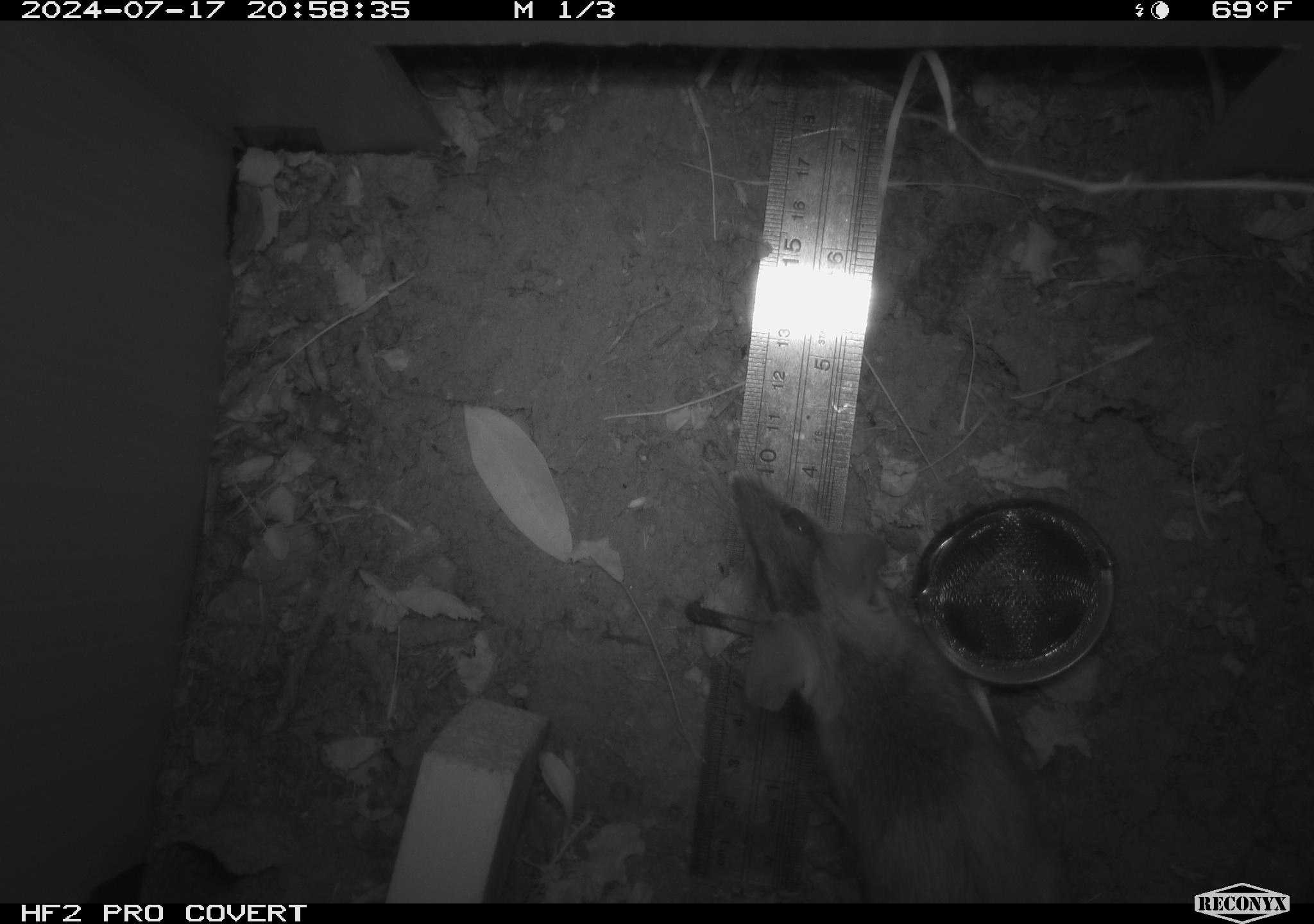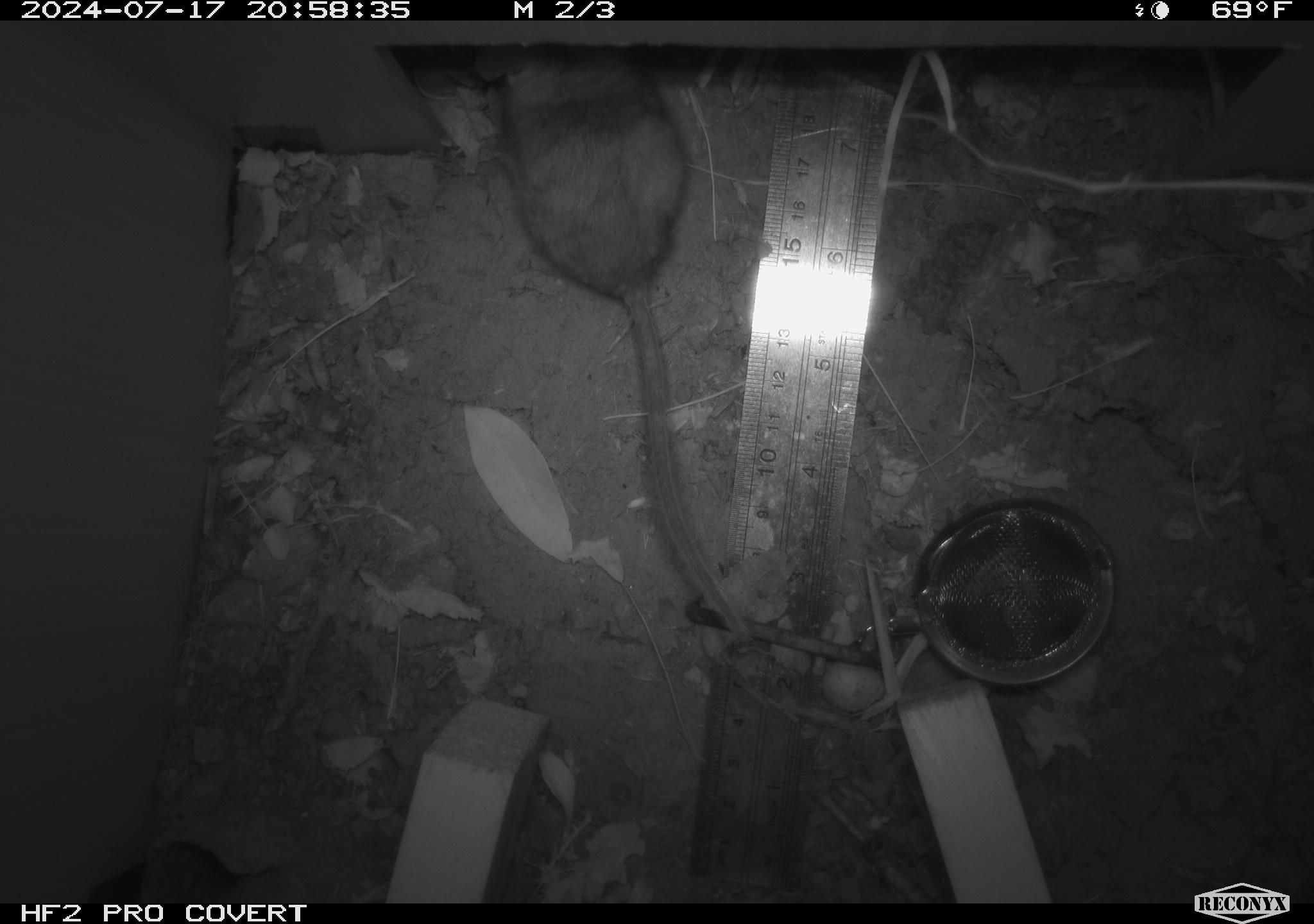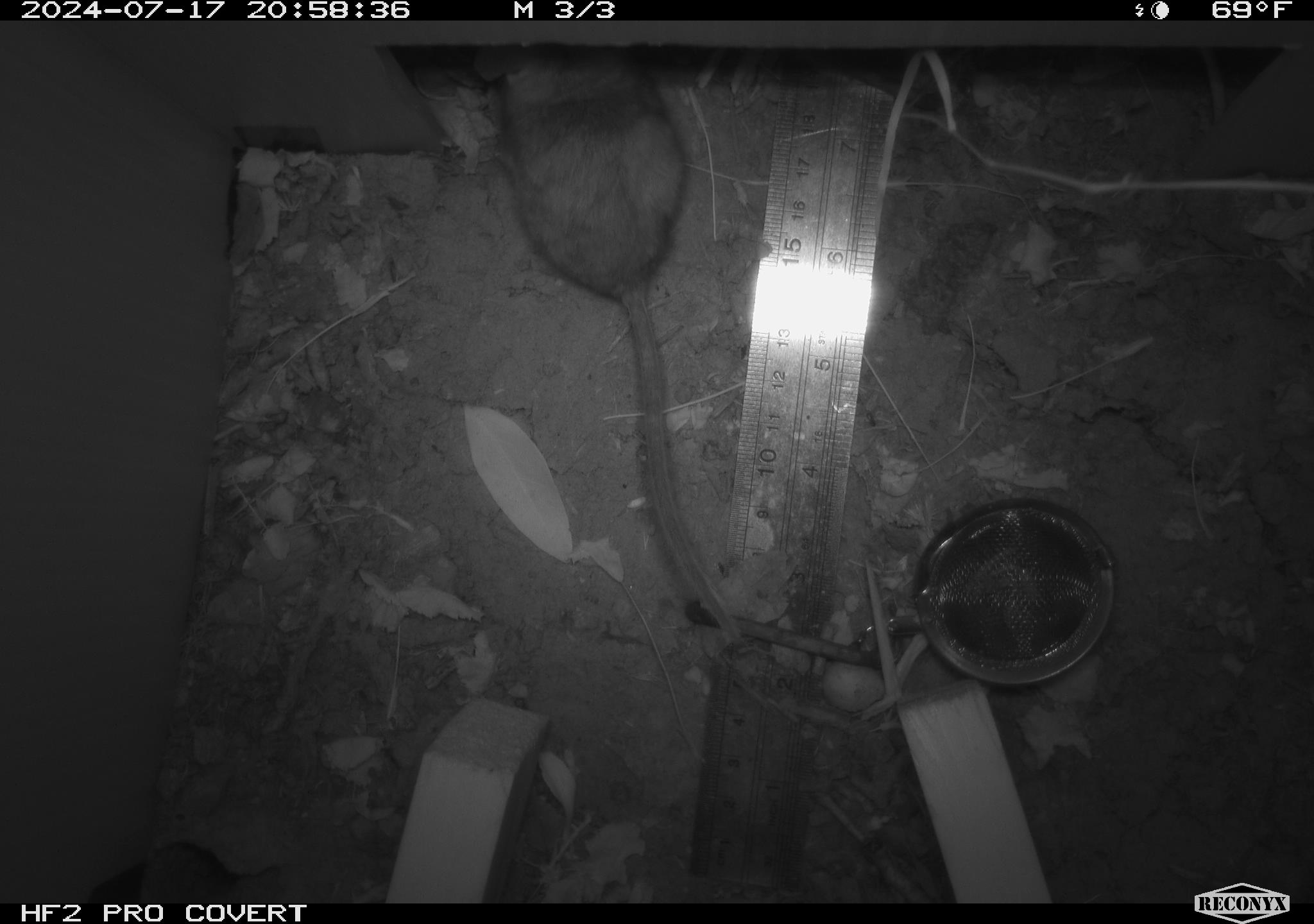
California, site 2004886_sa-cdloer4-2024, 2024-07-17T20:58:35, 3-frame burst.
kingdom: Animalia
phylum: Chordata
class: Mammalia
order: Rodentia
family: Cricetidae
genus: Neotoma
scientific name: Neotoma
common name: pack rat or woodrat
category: neotoma species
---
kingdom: Animalia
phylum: Chordata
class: Mammalia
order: Rodentia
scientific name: Rodentia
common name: rodent